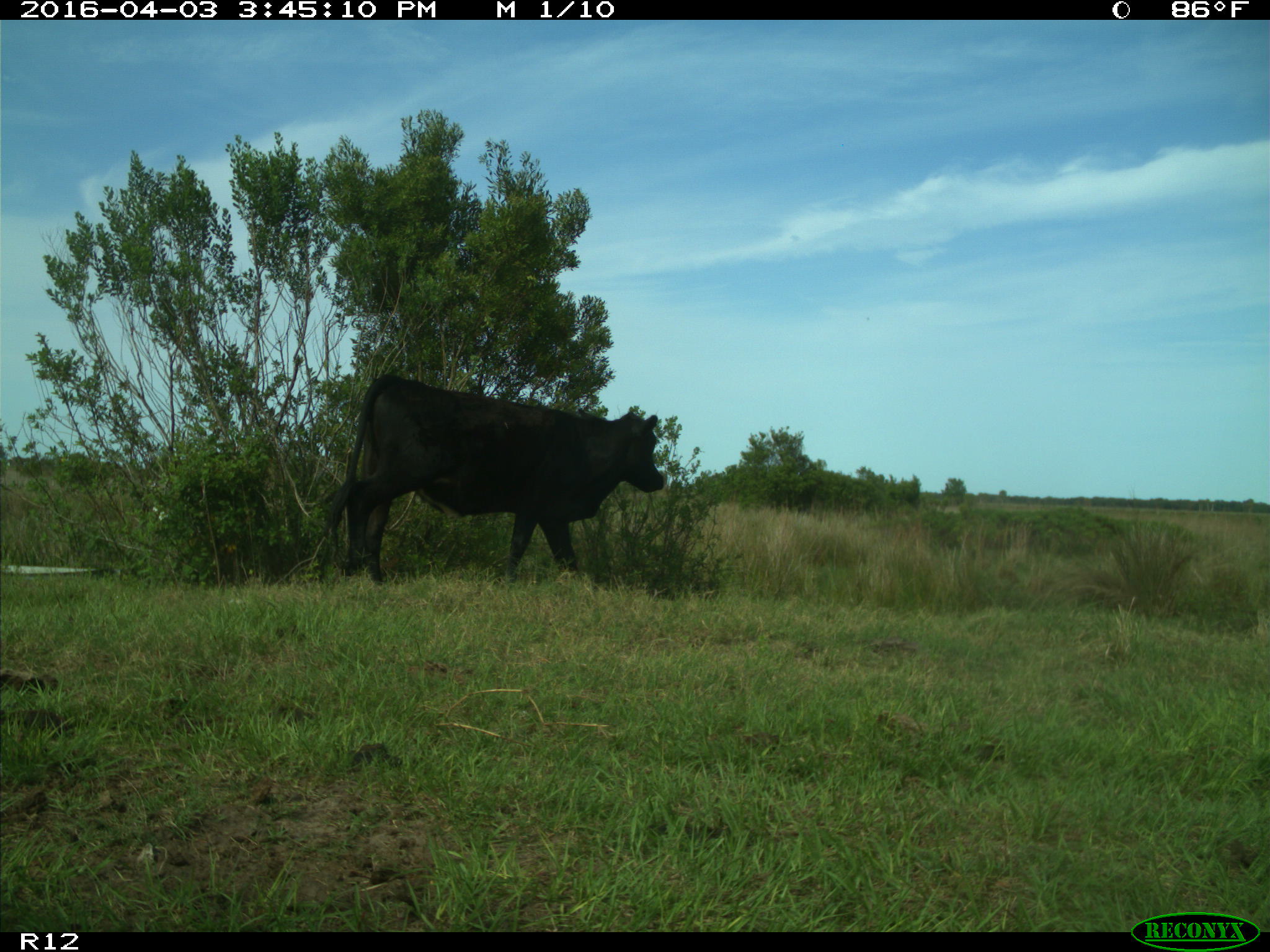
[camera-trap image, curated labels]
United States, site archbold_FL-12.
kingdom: Animalia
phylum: Chordata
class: Mammalia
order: Artiodactyla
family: Bovidae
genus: Bos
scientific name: Bos taurus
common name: domestic cow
Bos taurus (domestic cow).